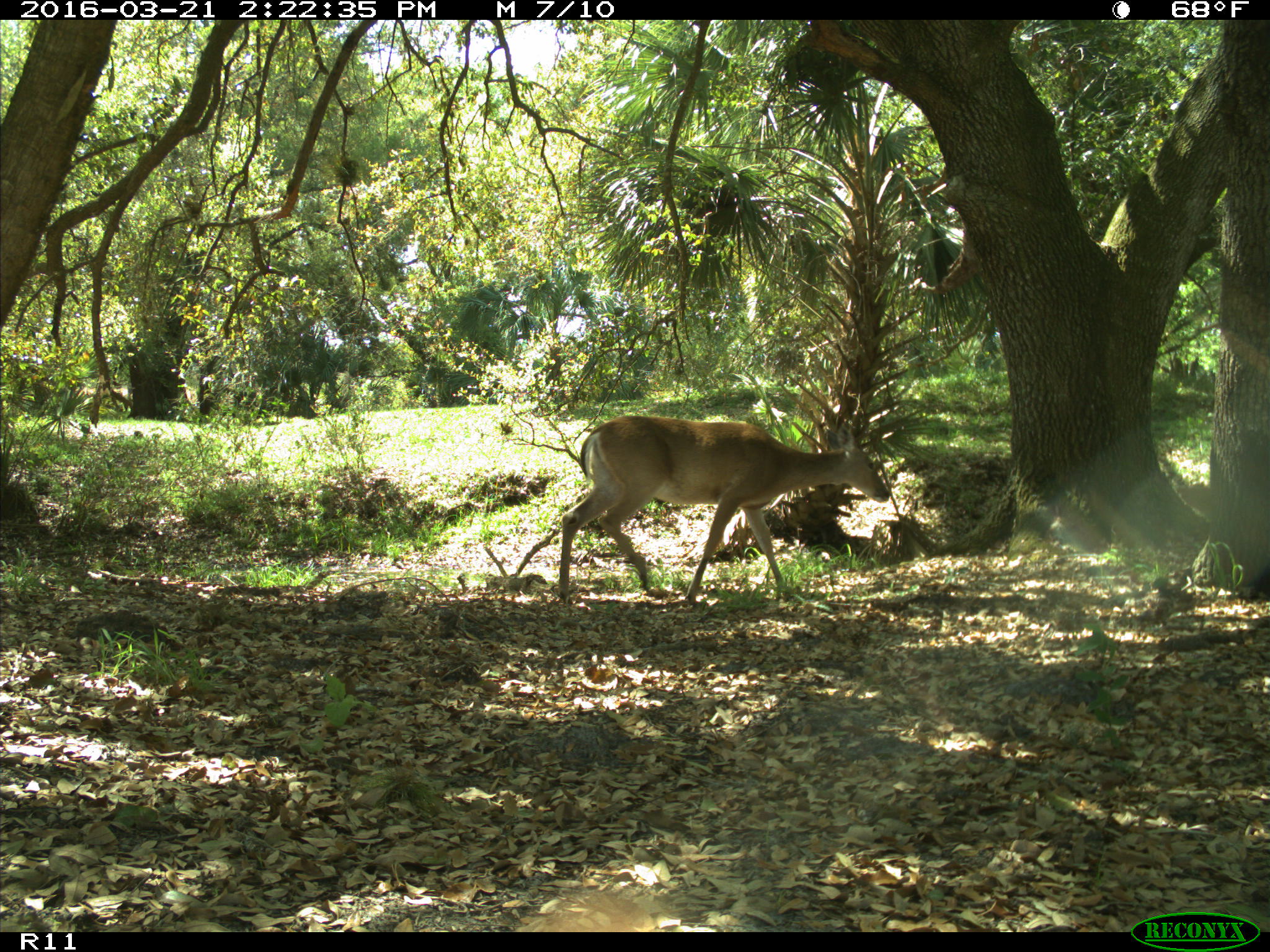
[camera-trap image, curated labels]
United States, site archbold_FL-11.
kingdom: Animalia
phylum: Chordata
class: Mammalia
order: Artiodactyla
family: Cervidae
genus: Odocoileus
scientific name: Odocoileus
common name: deer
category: unidentified deer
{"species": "unidentified deer (deer) (Odocoileus)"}